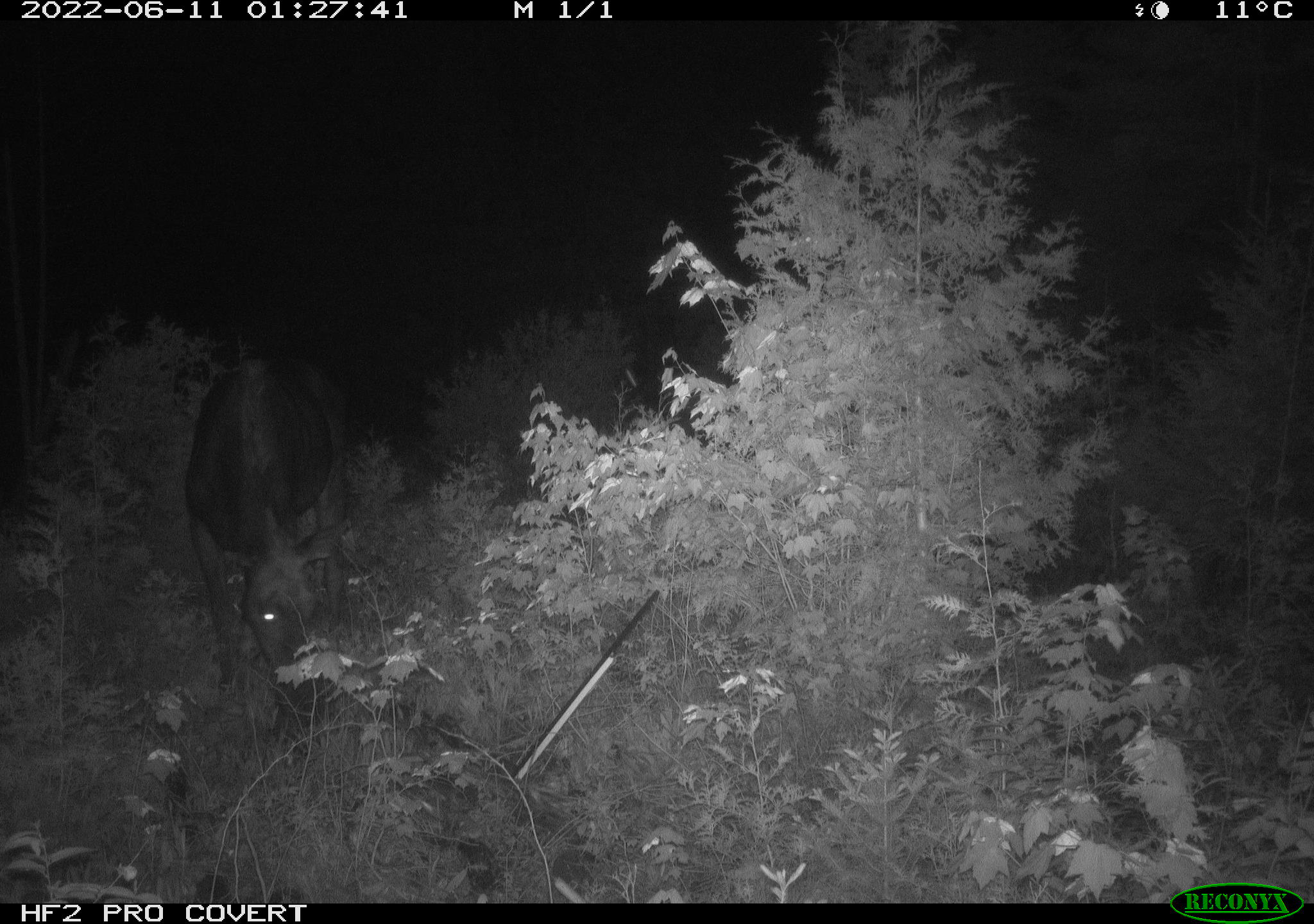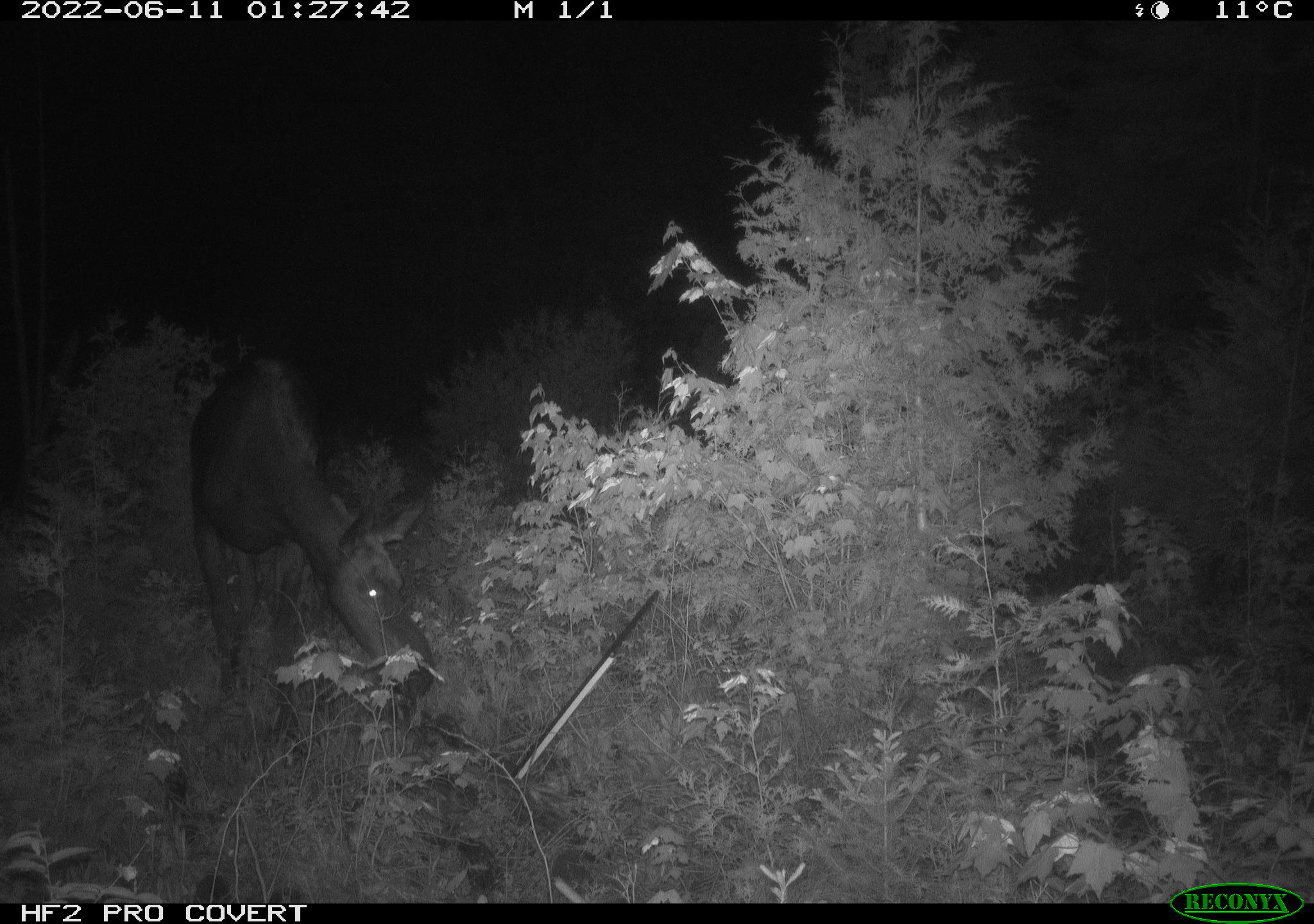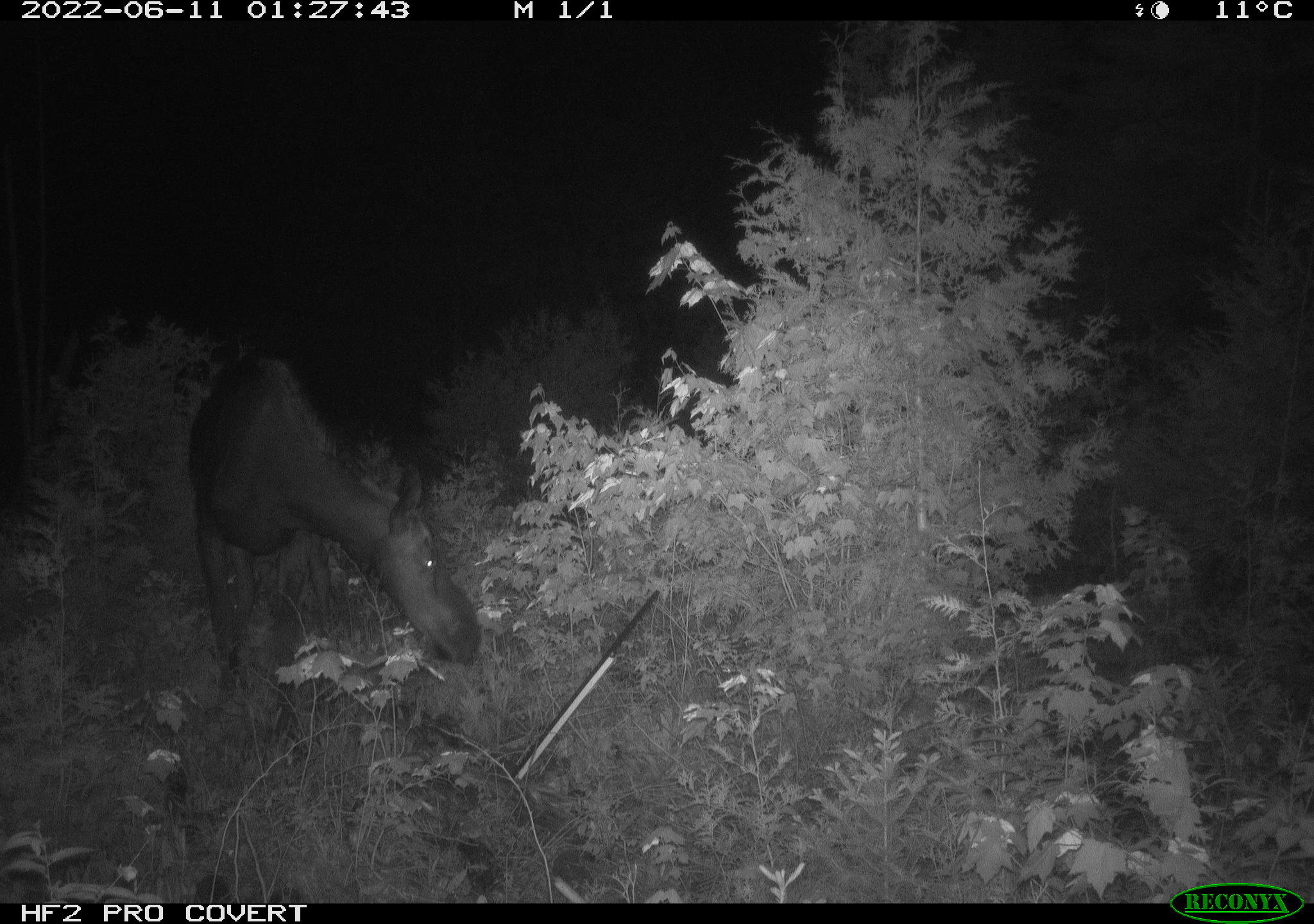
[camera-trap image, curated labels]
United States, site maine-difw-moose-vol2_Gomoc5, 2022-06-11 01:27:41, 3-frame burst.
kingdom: Animalia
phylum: Chordata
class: Mammalia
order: Artiodactyla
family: Cervidae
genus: Alces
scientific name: Alces alces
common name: moose